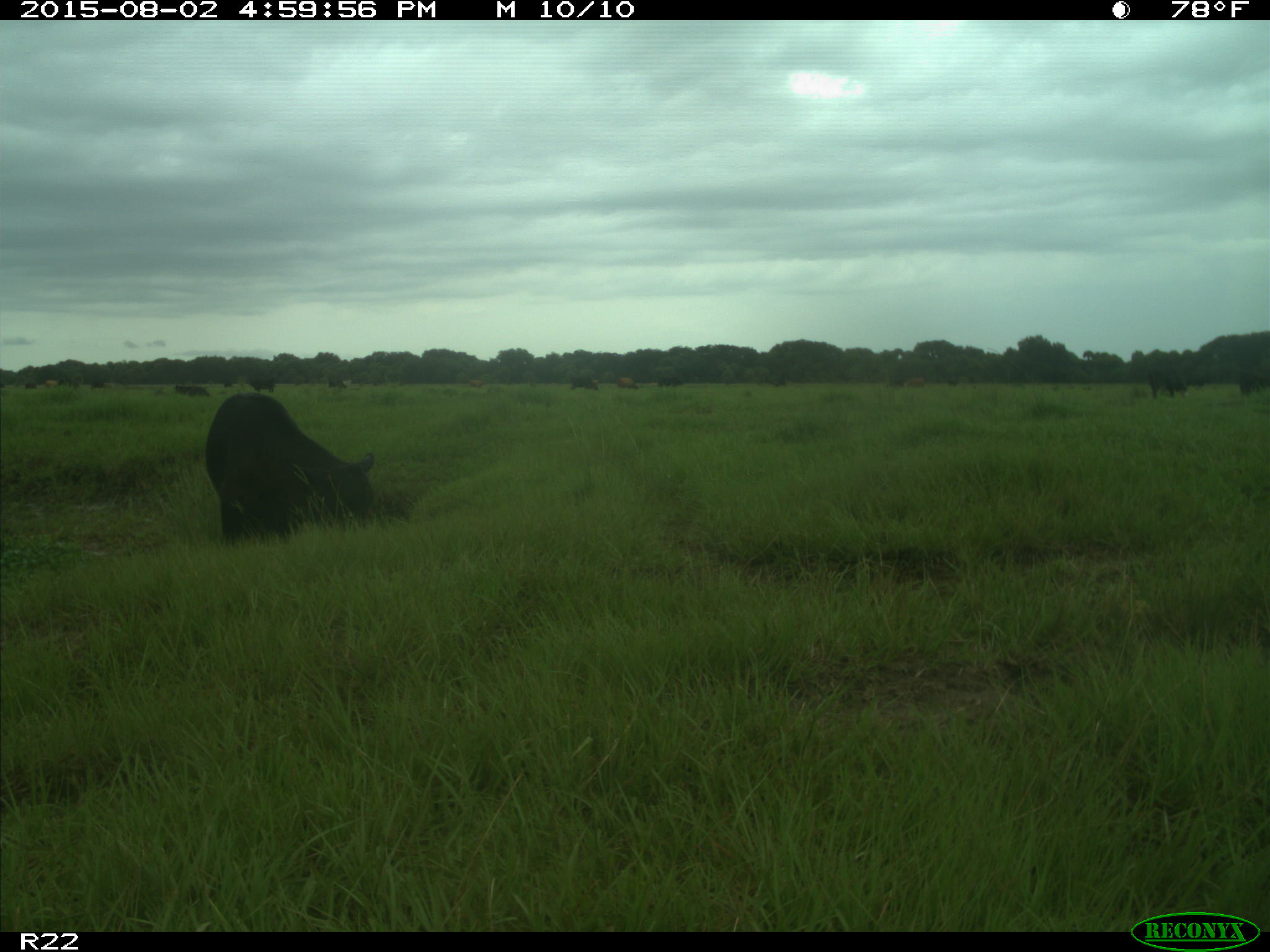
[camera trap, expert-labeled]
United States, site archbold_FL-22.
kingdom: Animalia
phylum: Chordata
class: Mammalia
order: Artiodactyla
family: Bovidae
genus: Bos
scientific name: Bos taurus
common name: domestic cow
Bos taurus (domestic cow).